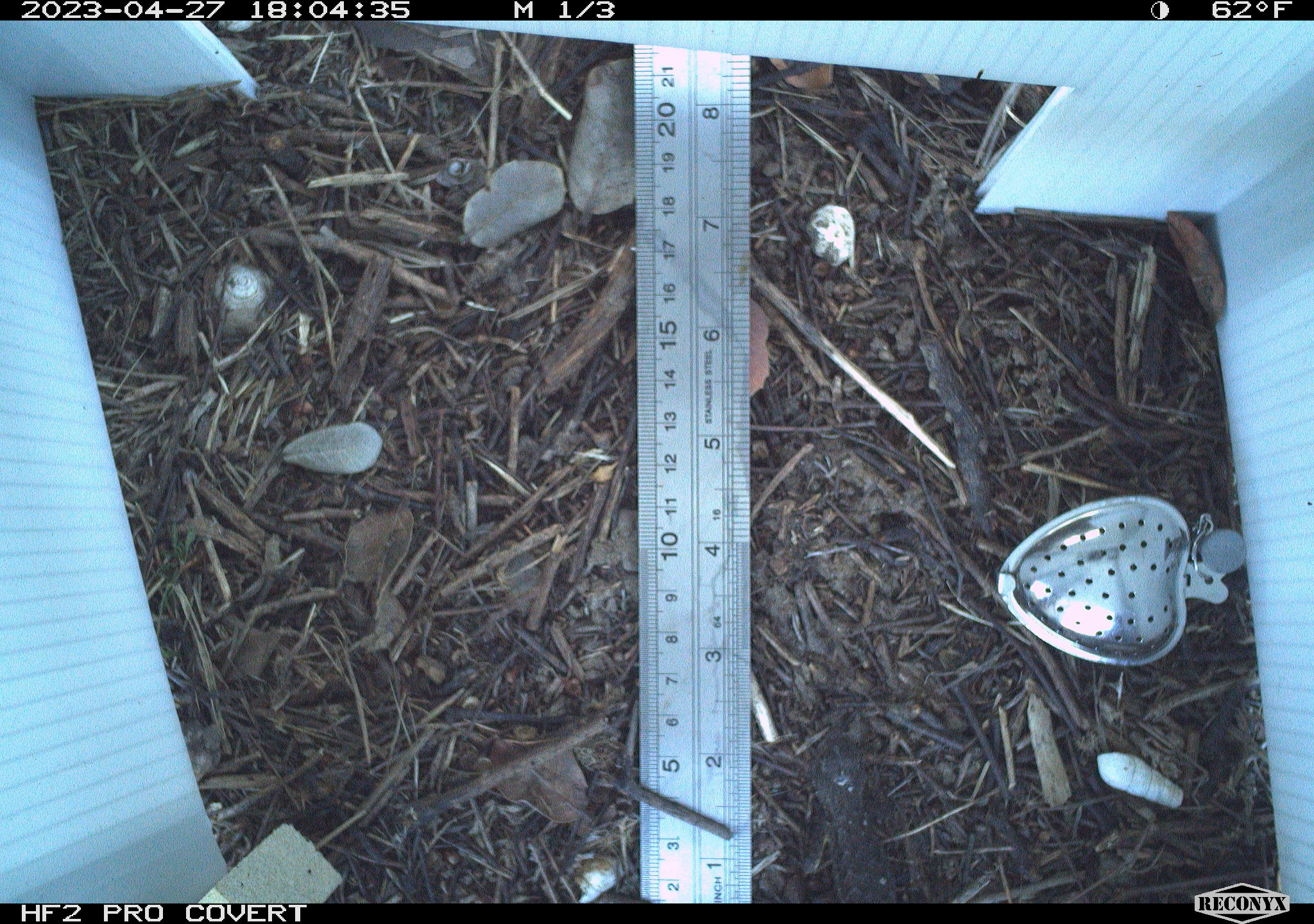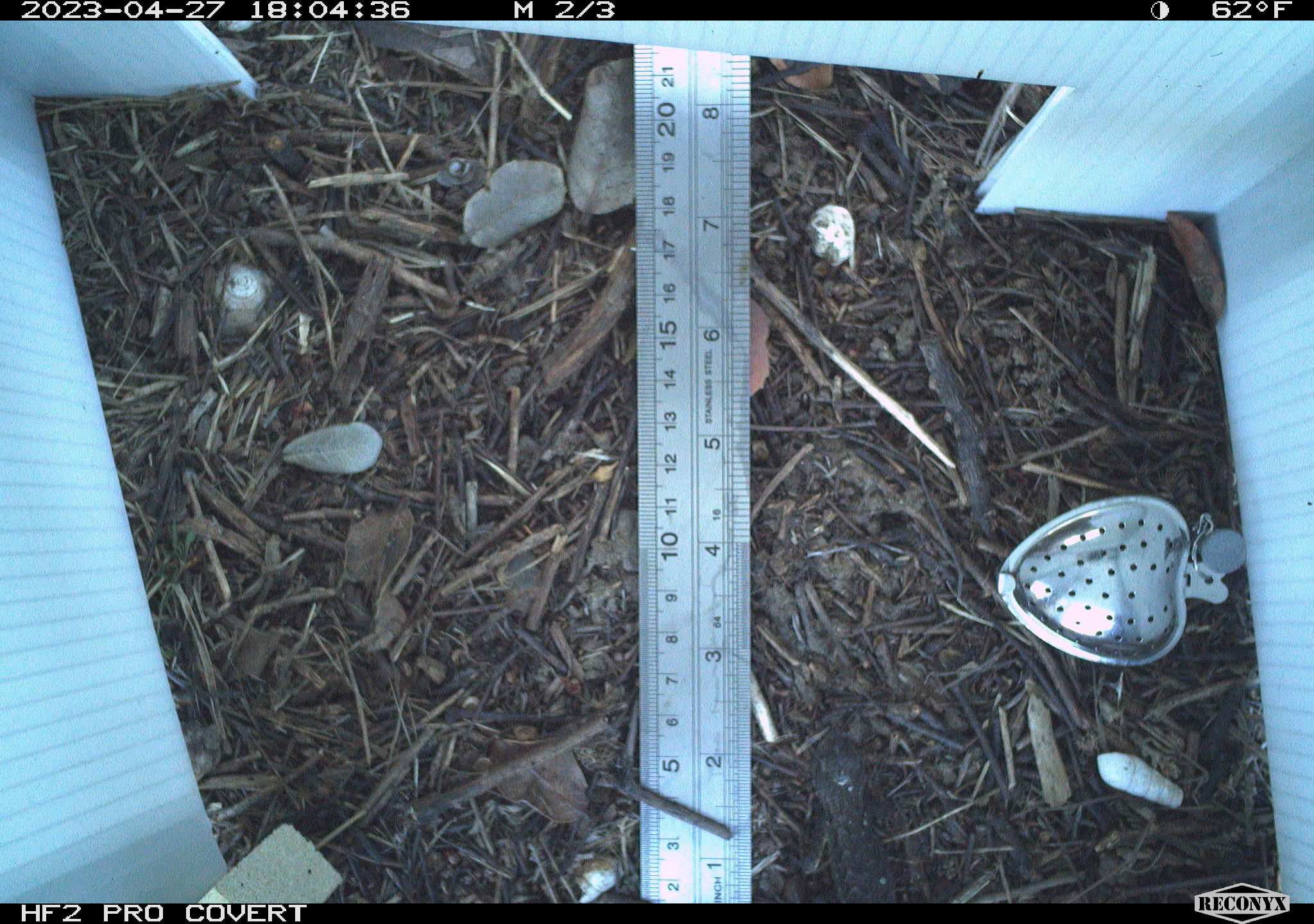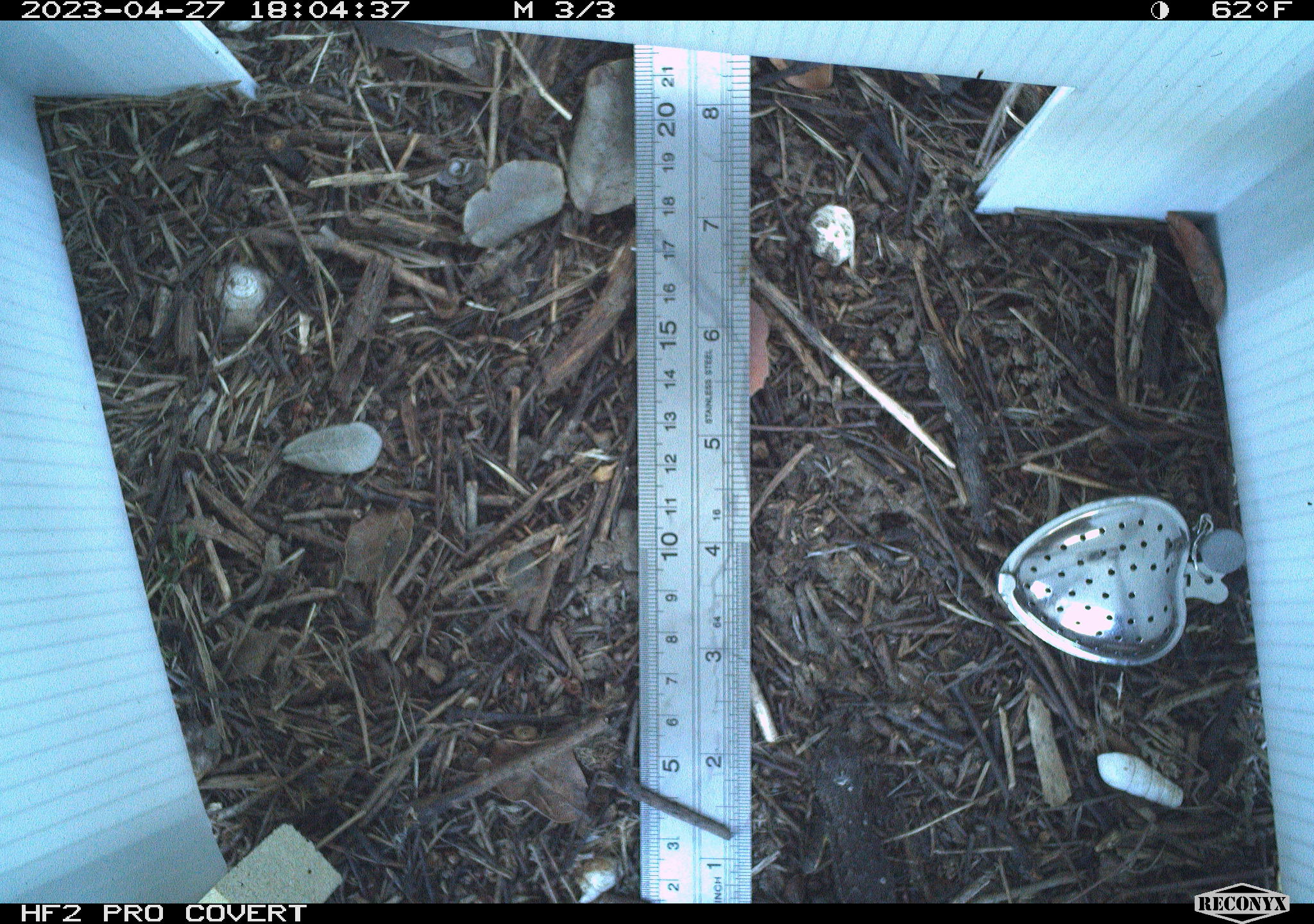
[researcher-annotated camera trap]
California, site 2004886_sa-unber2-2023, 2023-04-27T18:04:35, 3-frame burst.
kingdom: Animalia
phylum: Chordata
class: Reptilia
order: Squamata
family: Phrynosomatidae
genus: Sceloporus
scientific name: Sceloporus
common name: spiny lizards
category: sceloporus species